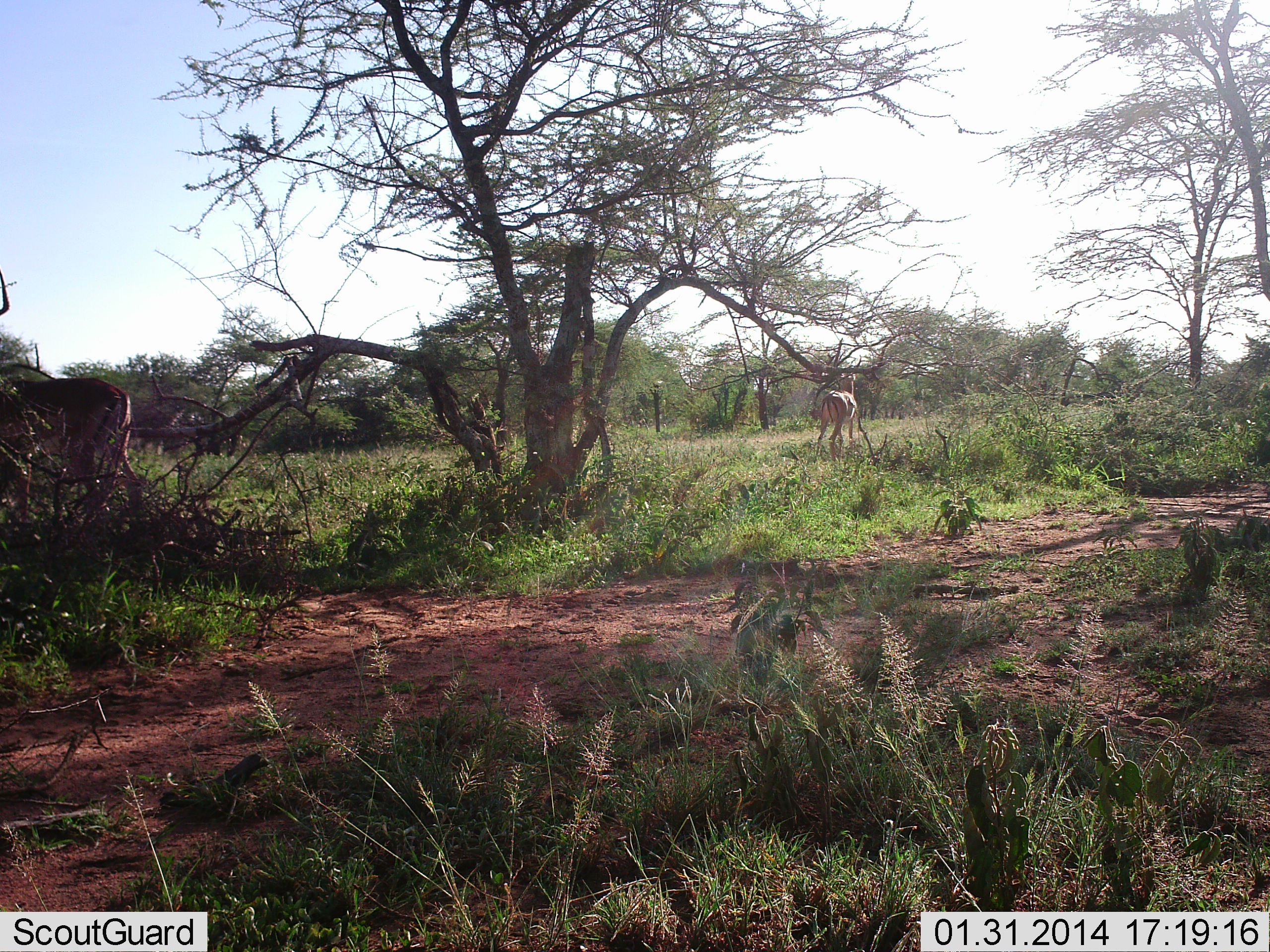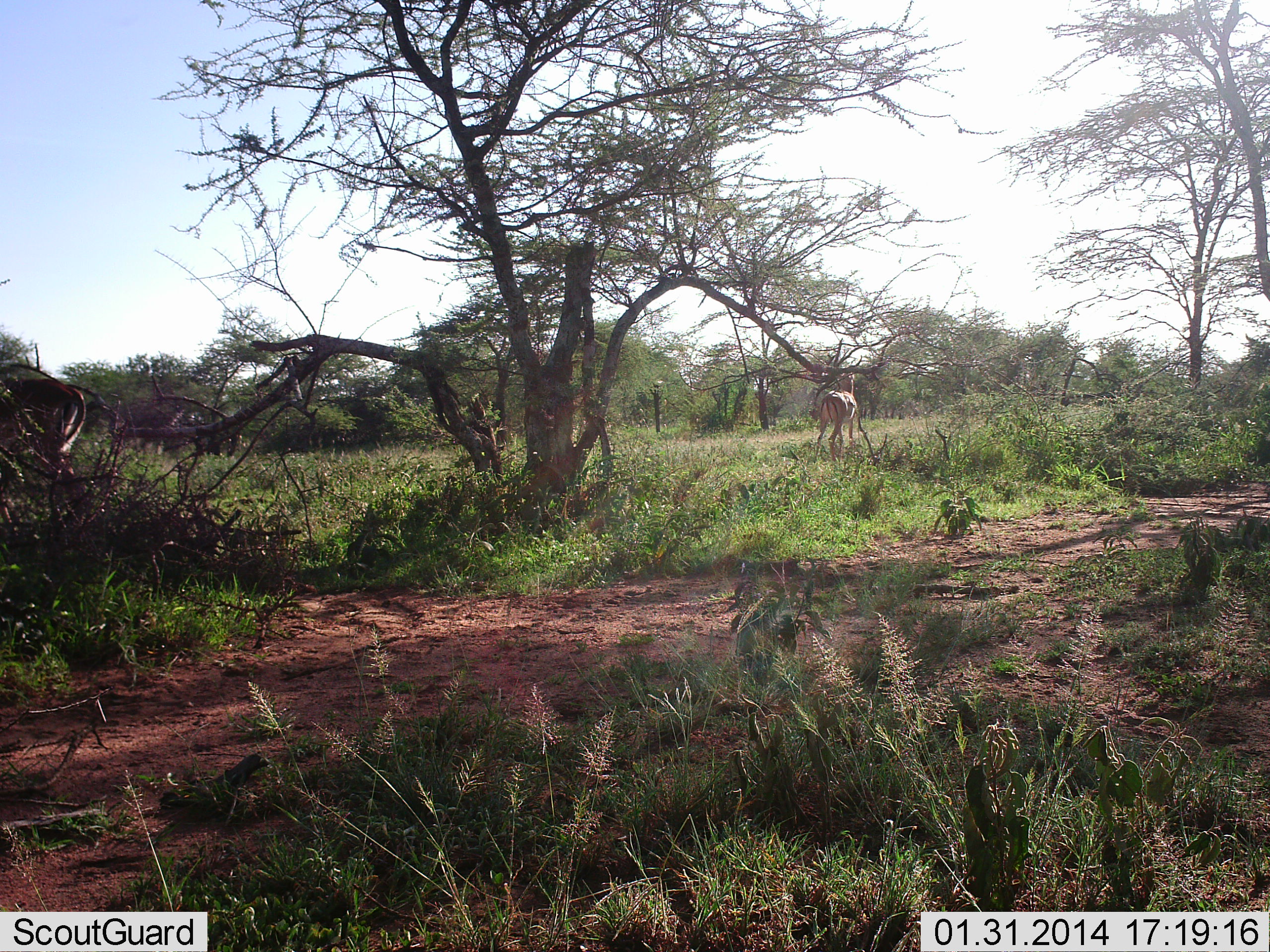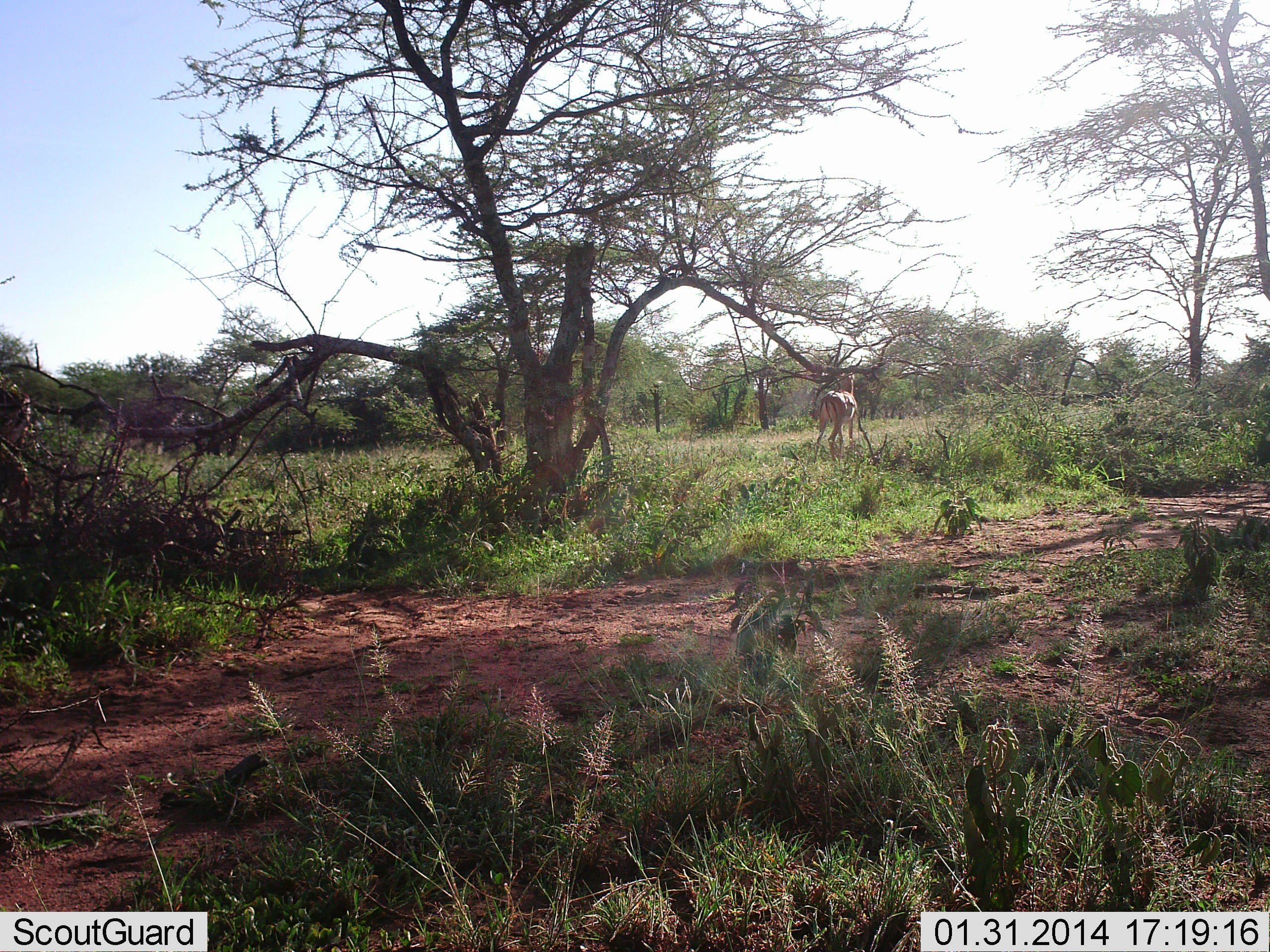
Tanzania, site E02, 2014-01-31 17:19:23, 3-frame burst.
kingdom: Animalia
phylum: Chordata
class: Mammalia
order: Artiodactyla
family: Bovidae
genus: Aepyceros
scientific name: Aepyceros melampus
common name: impala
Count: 2.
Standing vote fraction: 90%.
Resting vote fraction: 0%.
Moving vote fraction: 60%.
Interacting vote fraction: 0%.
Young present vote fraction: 0%.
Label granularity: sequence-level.